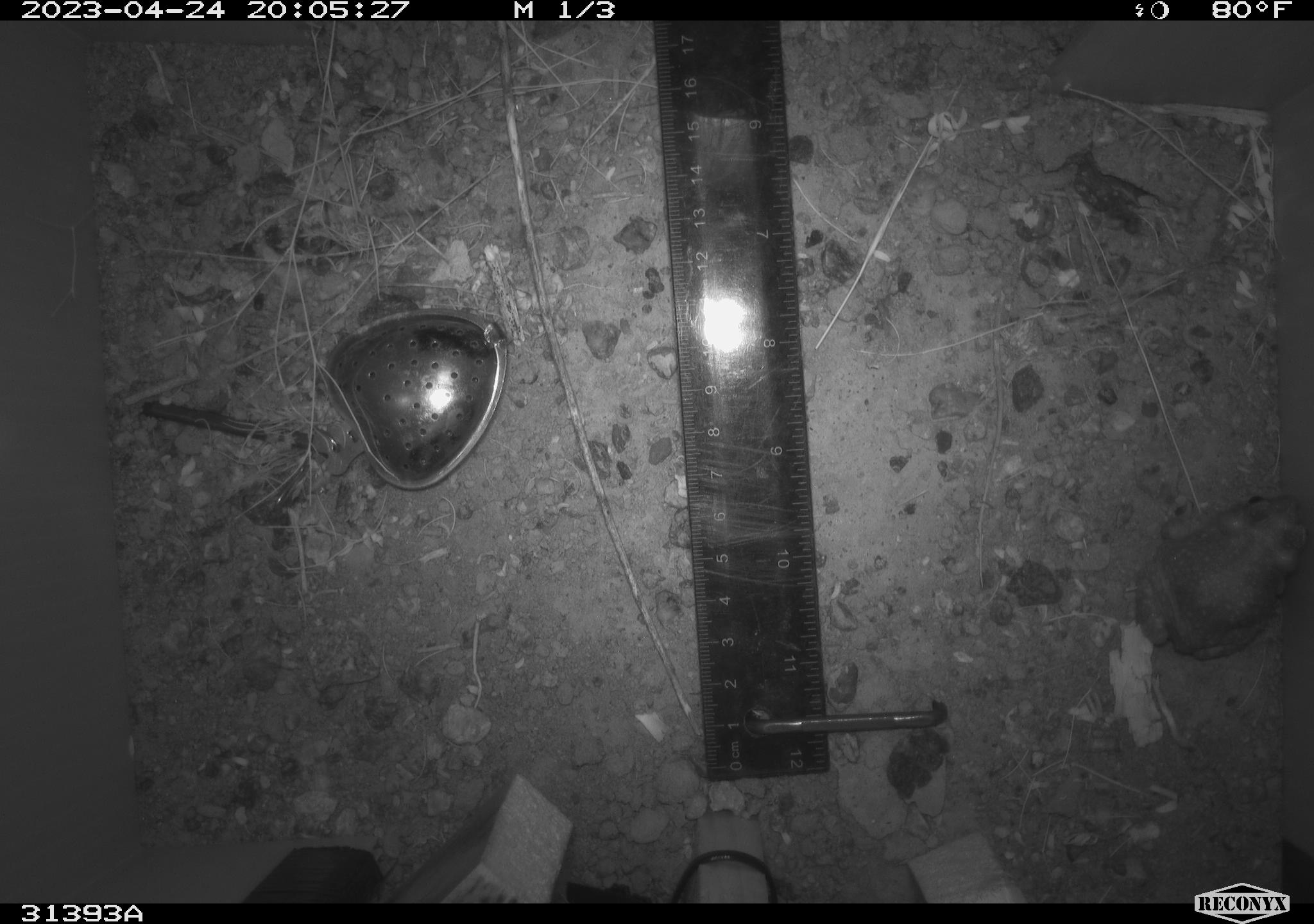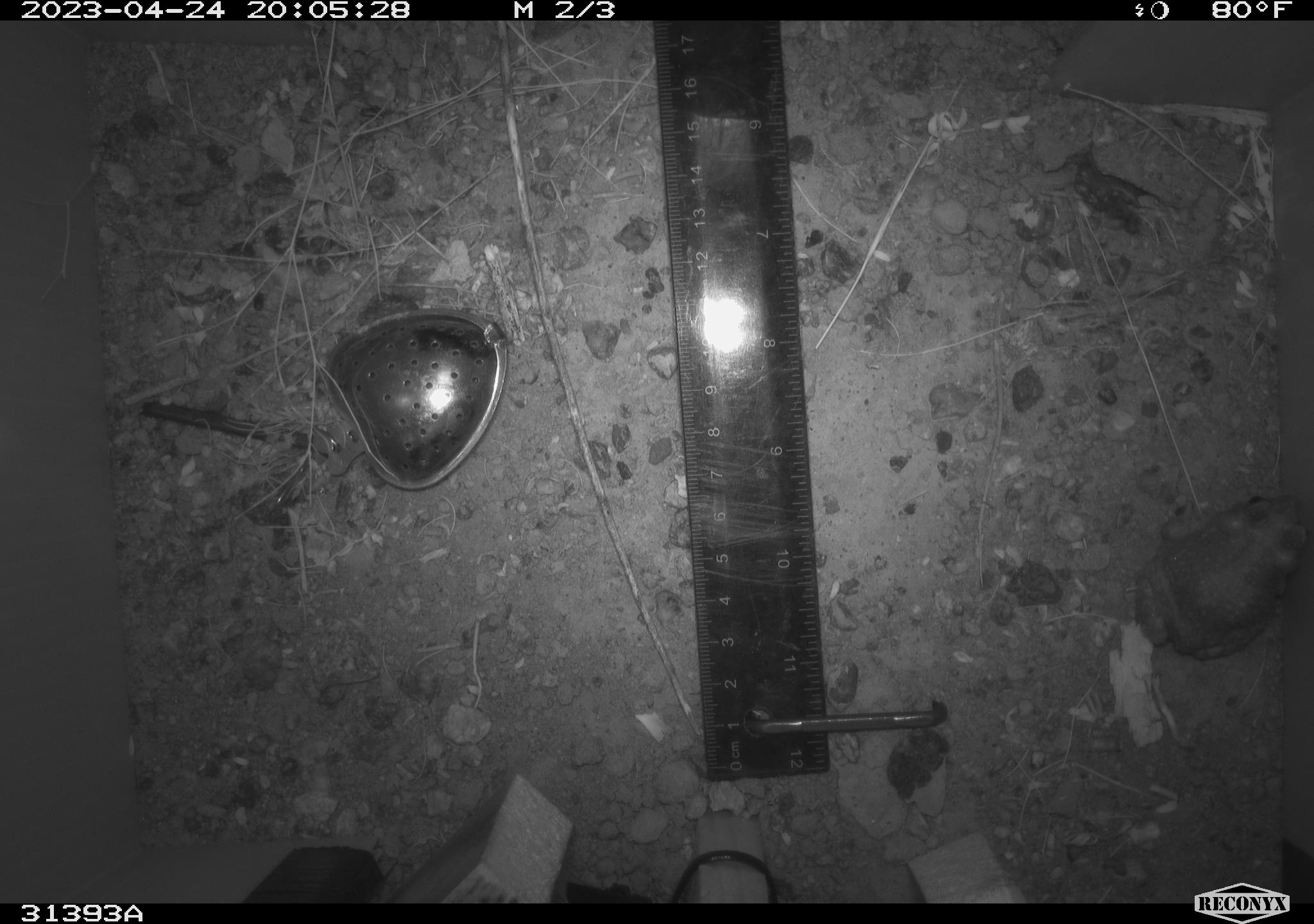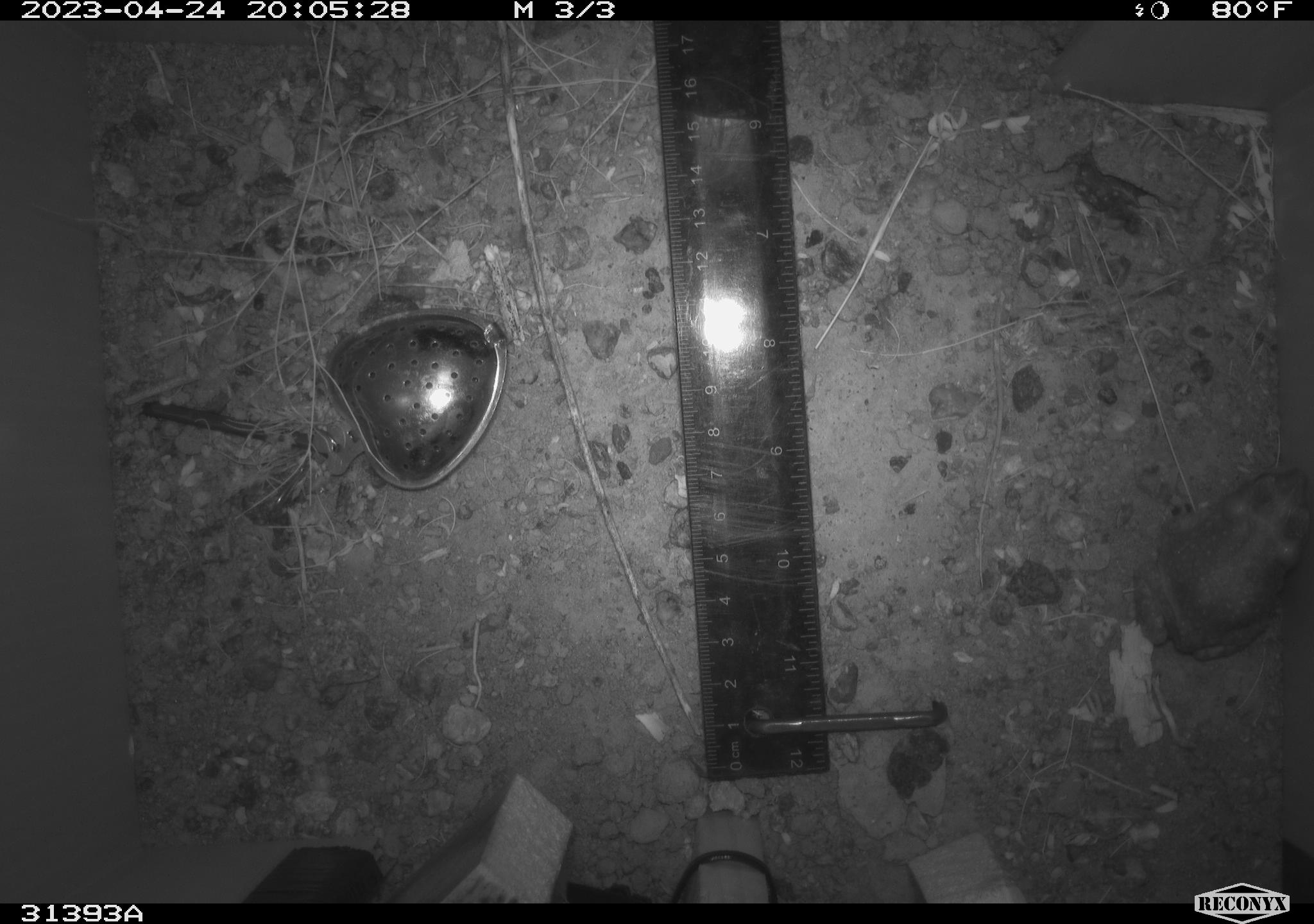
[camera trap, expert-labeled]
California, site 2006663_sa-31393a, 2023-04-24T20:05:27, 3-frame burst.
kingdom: Animalia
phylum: Chordata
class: Amphibia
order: Anura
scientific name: Anura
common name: frogs